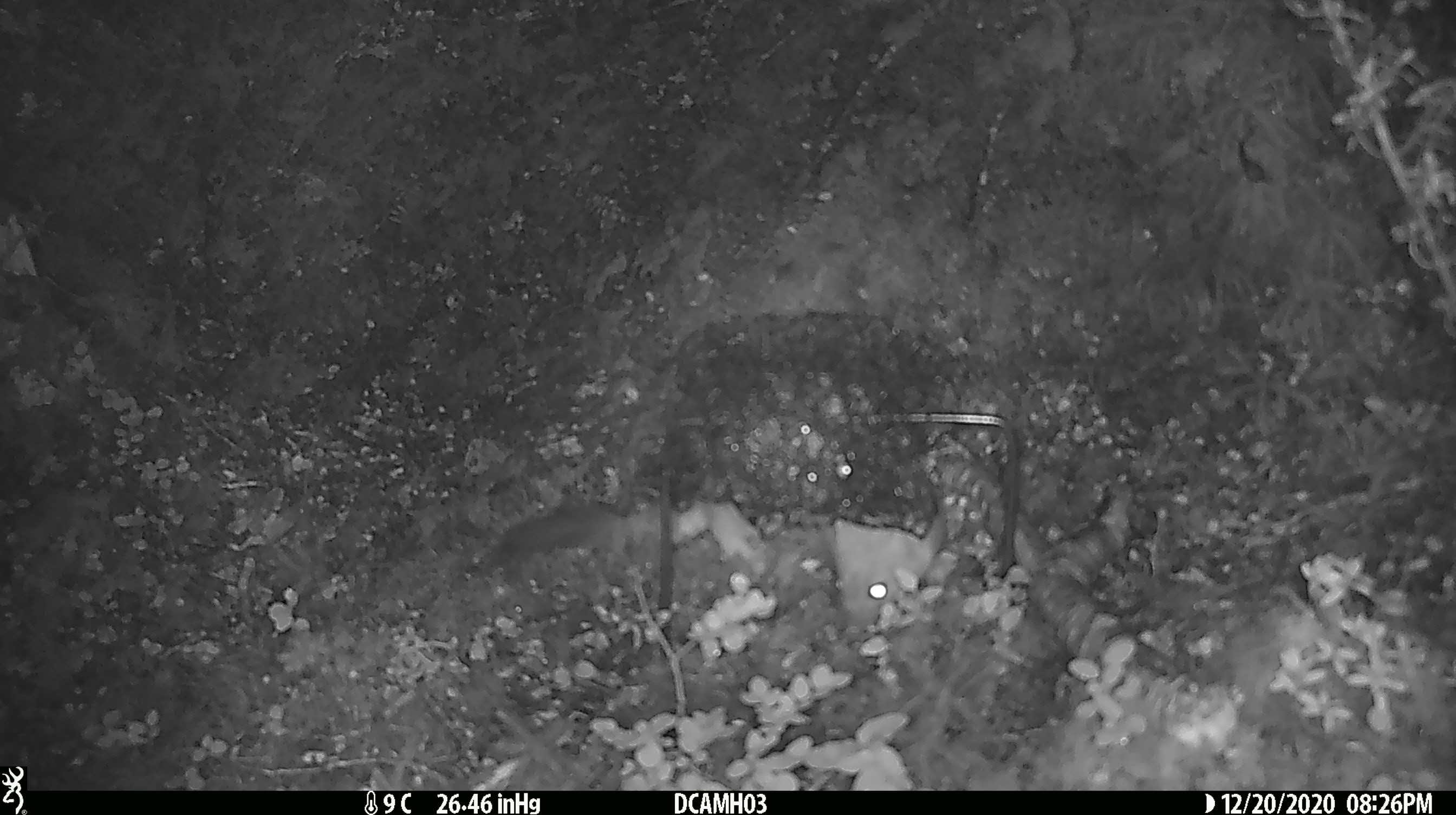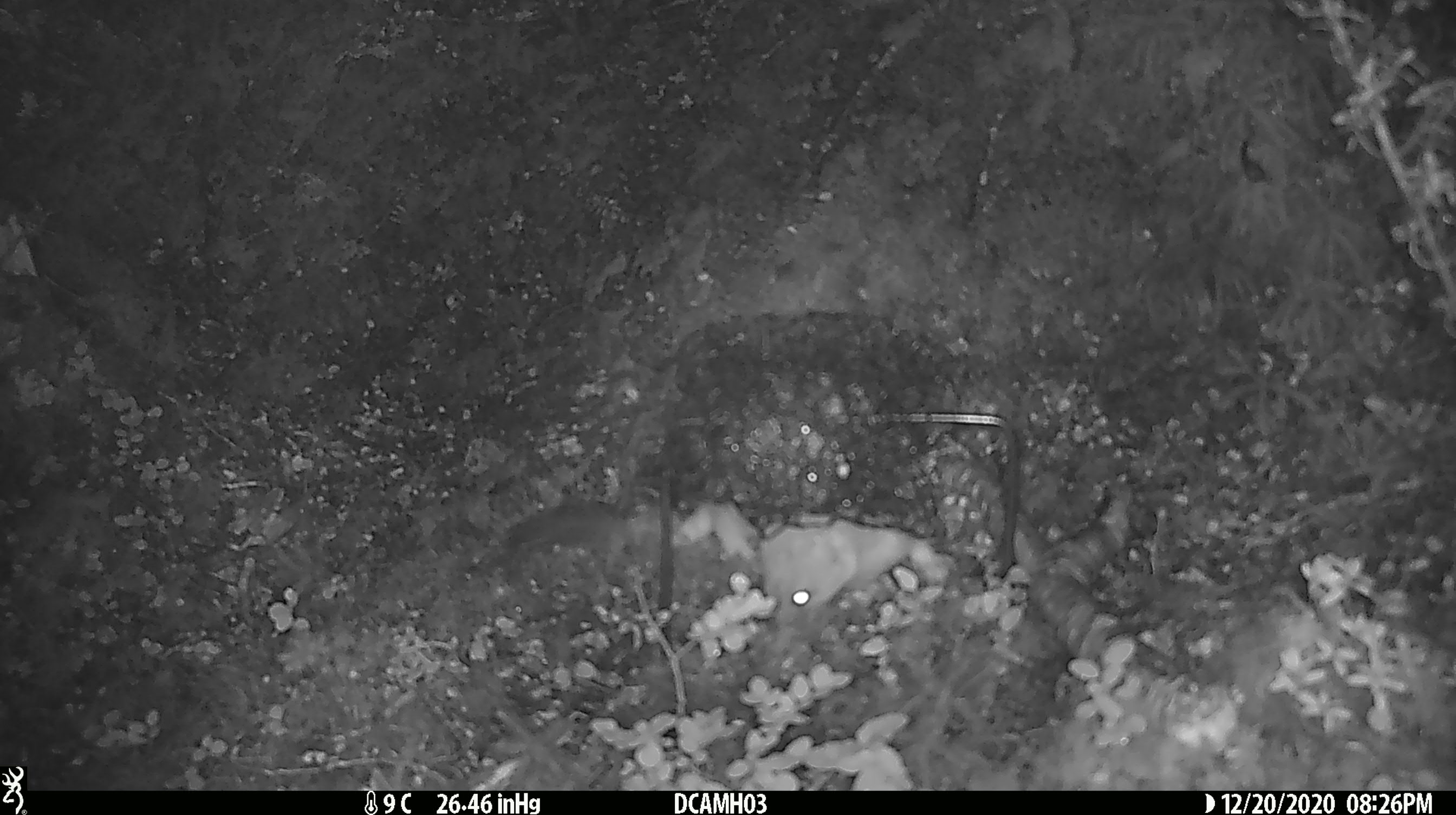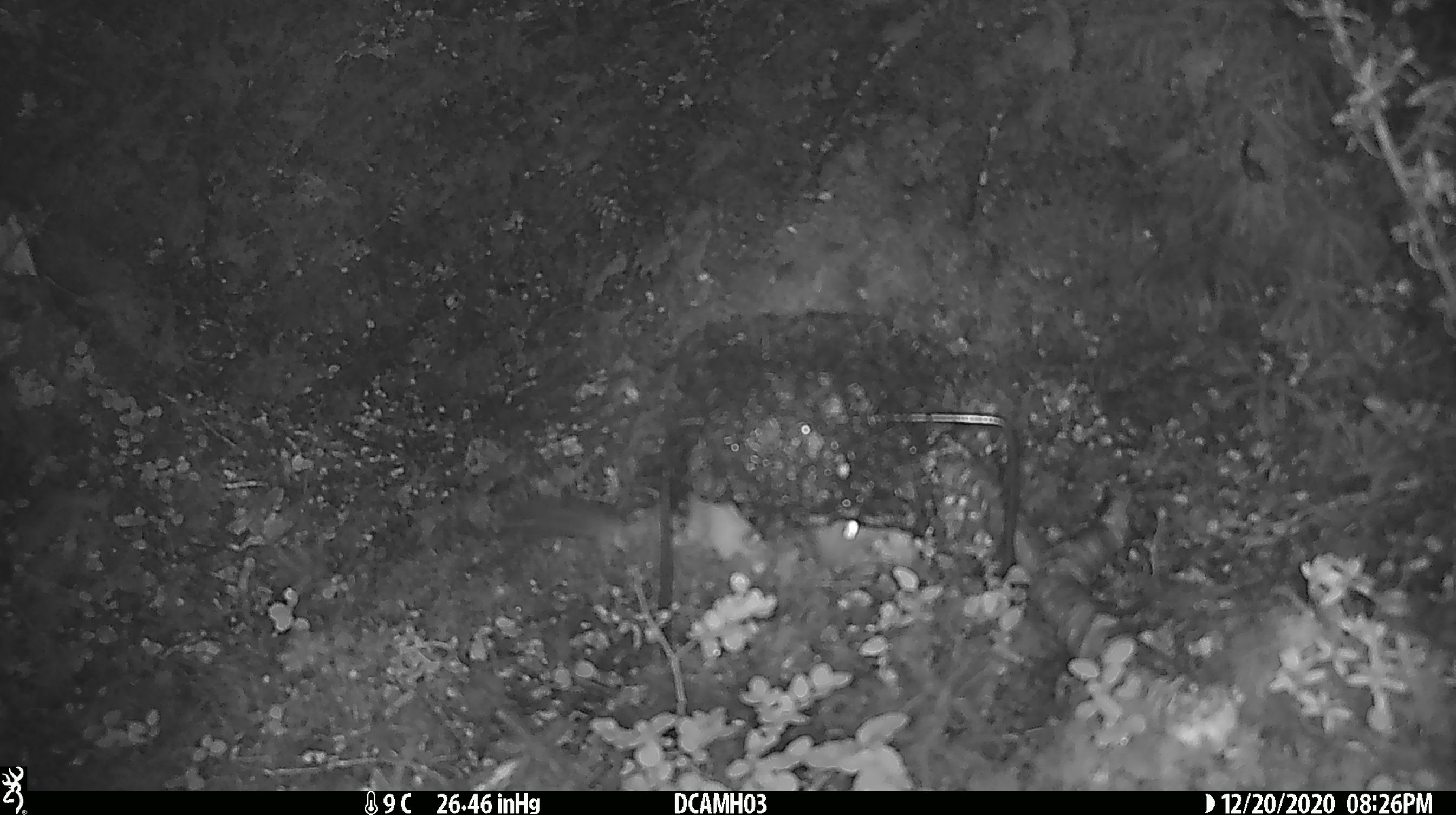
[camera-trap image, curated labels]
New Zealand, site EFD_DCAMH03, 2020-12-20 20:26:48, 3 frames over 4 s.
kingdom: Animalia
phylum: Chordata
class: Mammalia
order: Carnivora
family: Mustelidae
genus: Mustela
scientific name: Mustela erminea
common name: stoat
Stoat (Mustela erminea).